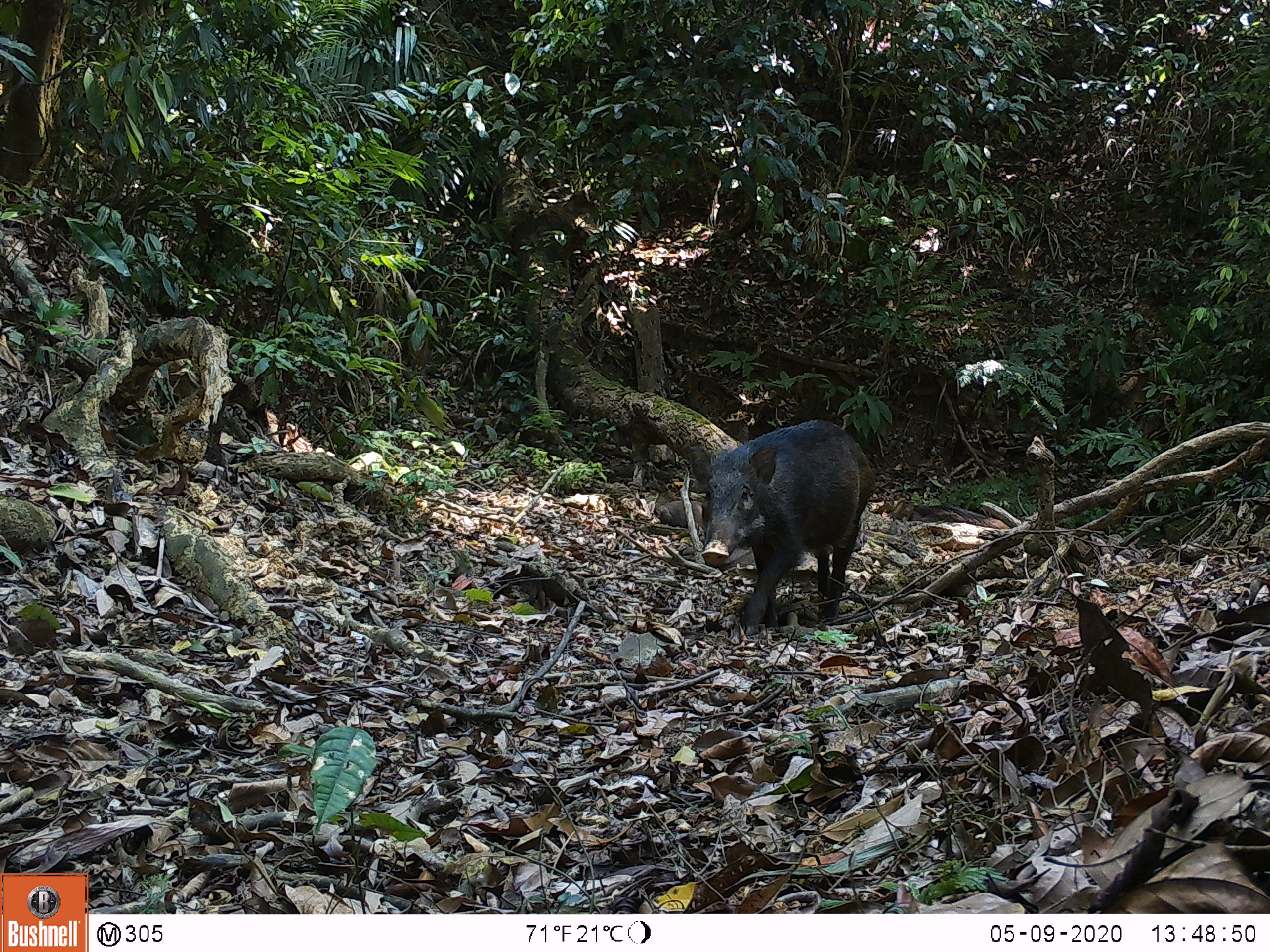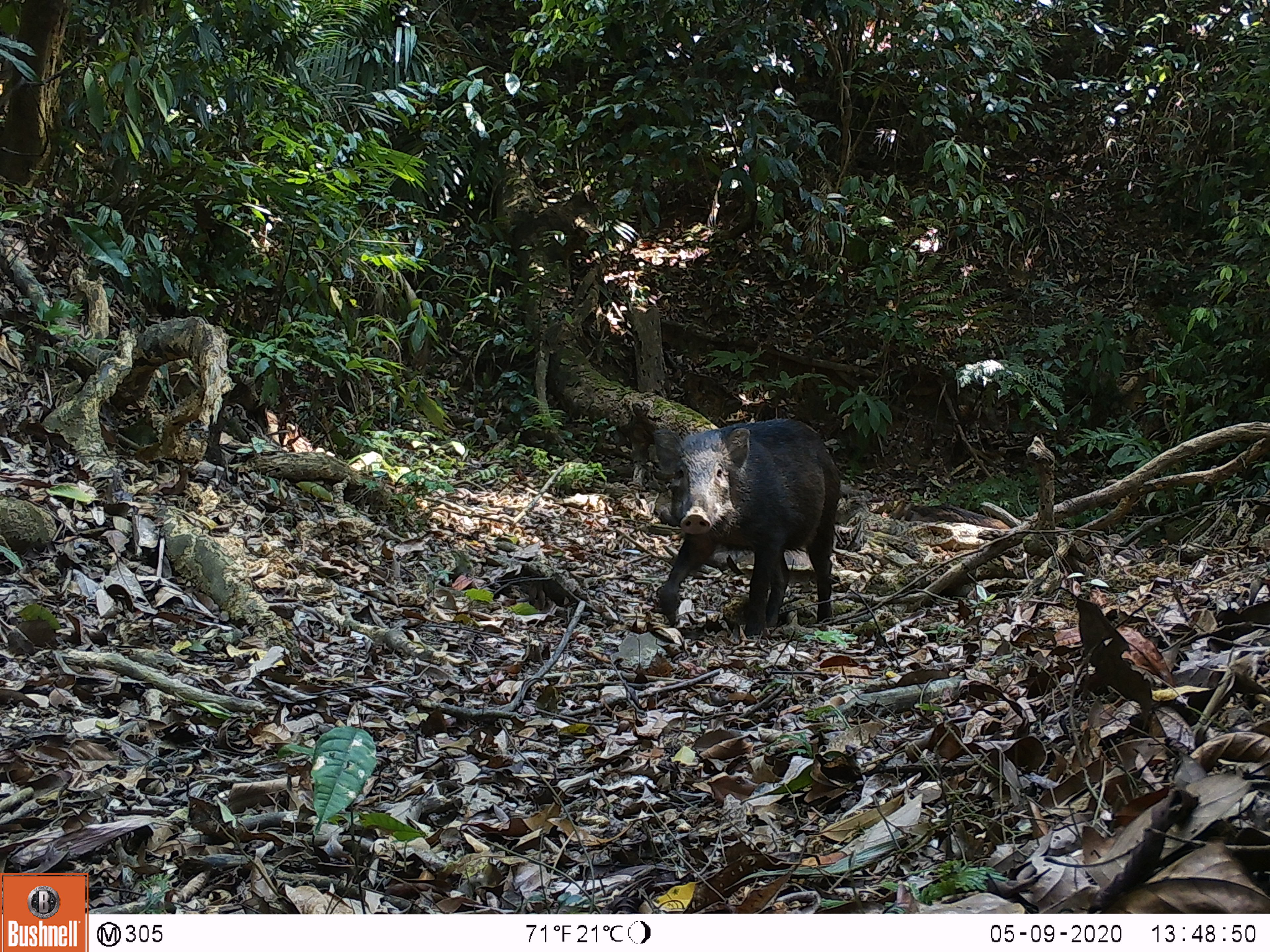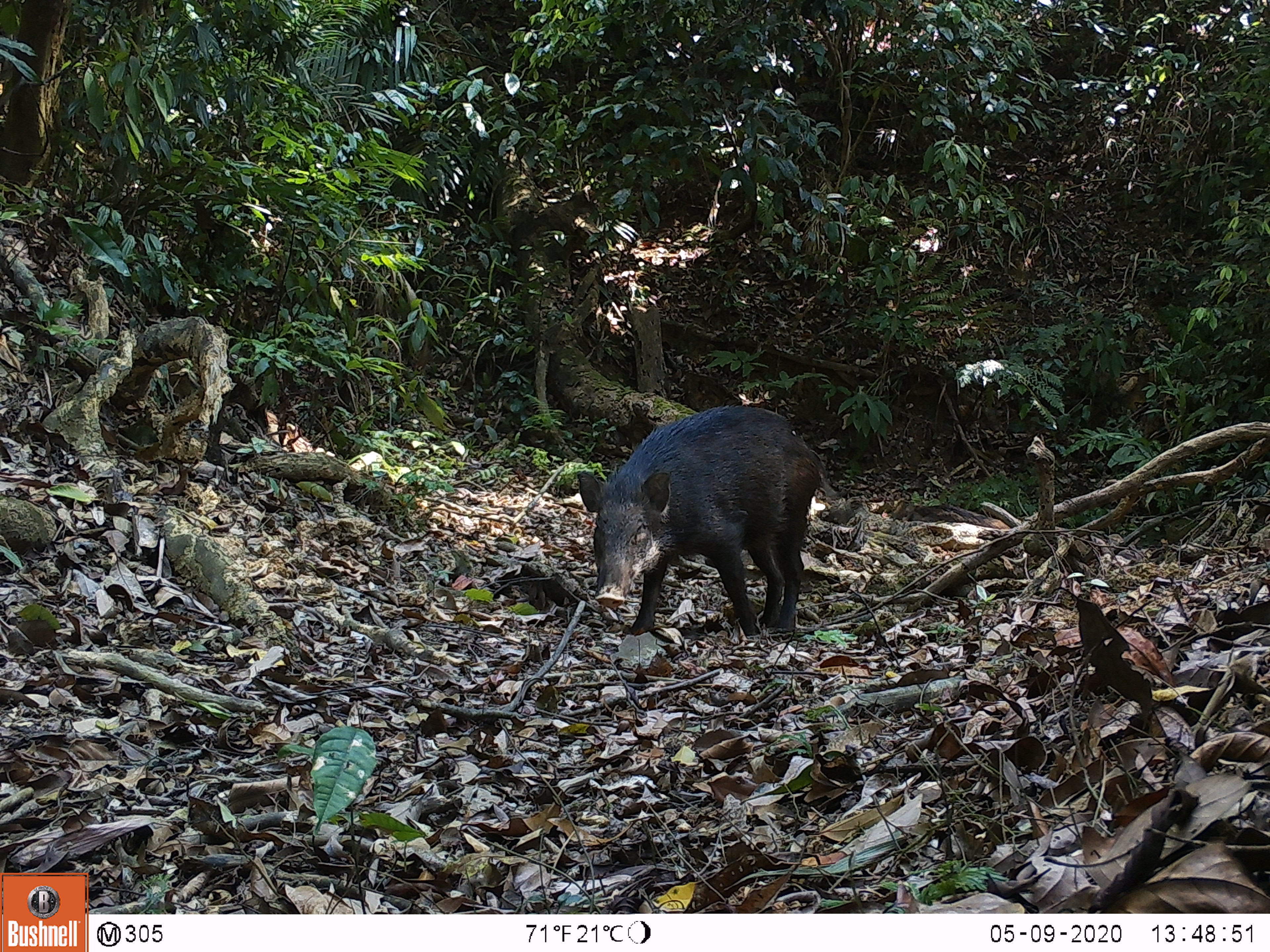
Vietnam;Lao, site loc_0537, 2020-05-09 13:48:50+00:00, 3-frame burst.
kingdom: Animalia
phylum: Chordata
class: Mammalia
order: Artiodactyla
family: Suidae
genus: Sus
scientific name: Sus scrofa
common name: eurasian wild pig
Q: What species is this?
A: Eurasian wild pig (Sus scrofa).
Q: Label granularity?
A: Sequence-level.